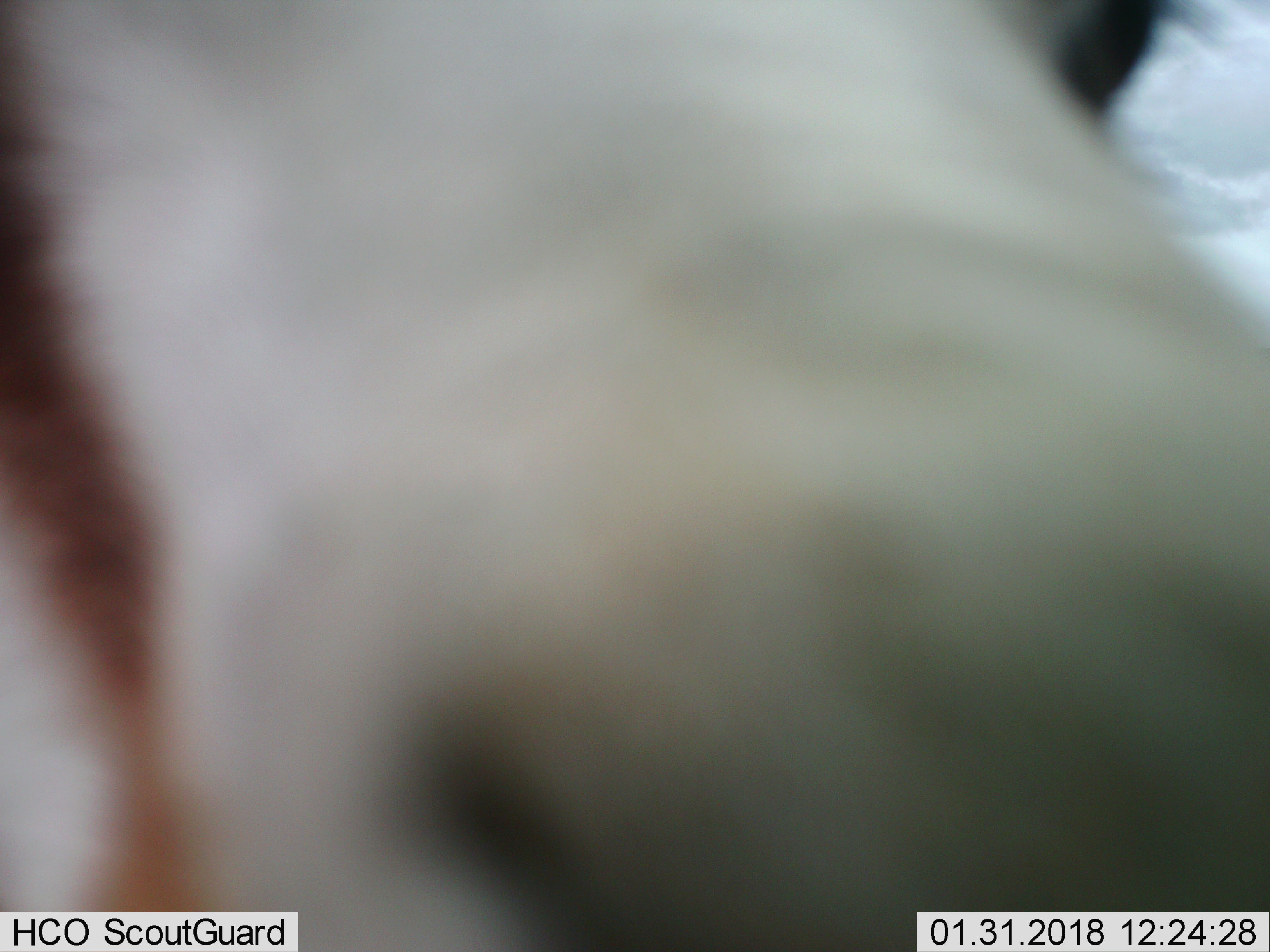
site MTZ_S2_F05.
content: unidentified animal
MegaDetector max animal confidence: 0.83